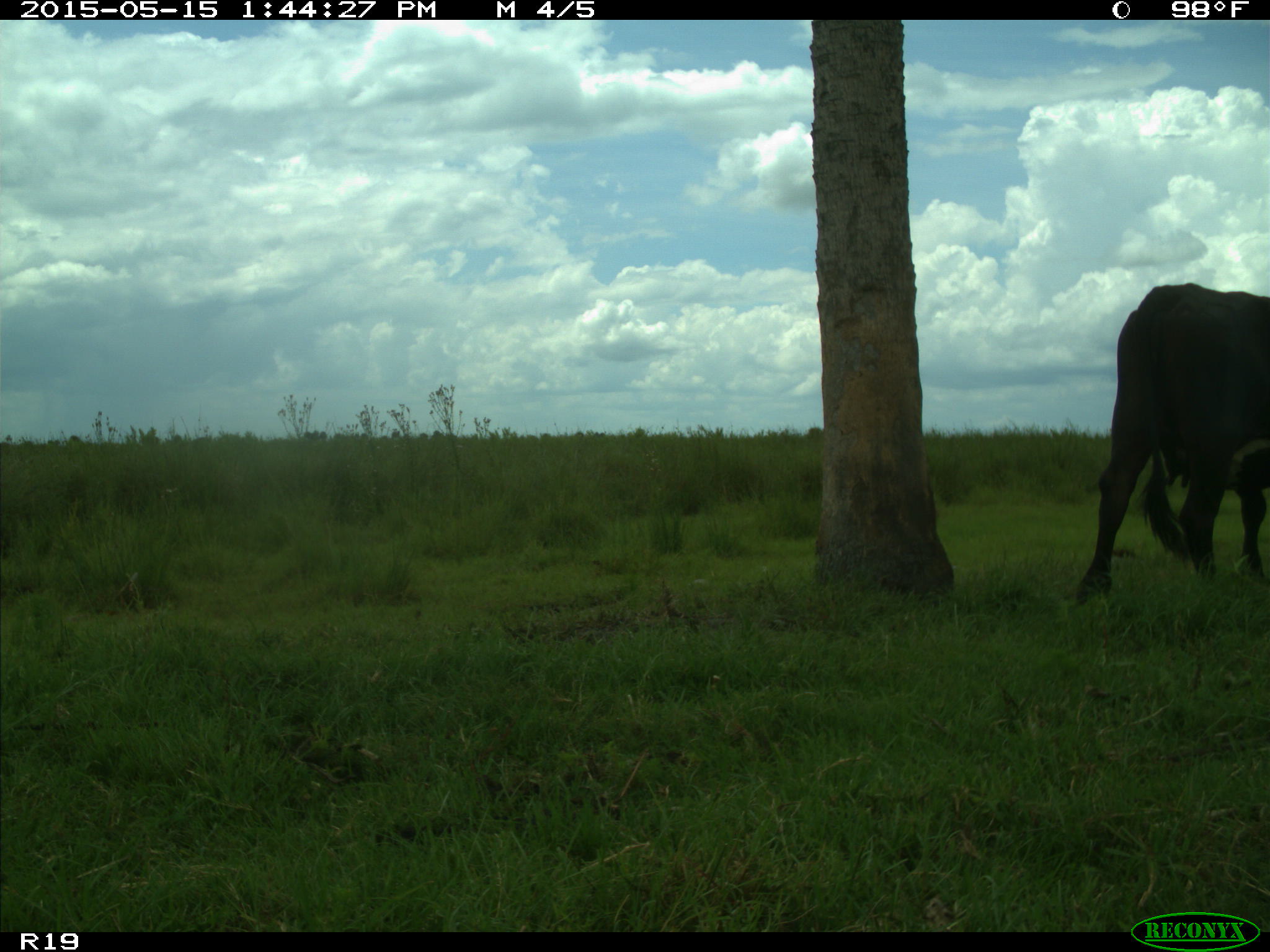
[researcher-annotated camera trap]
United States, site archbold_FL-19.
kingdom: Animalia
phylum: Chordata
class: Mammalia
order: Artiodactyla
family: Bovidae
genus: Bos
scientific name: Bos taurus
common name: domestic cow